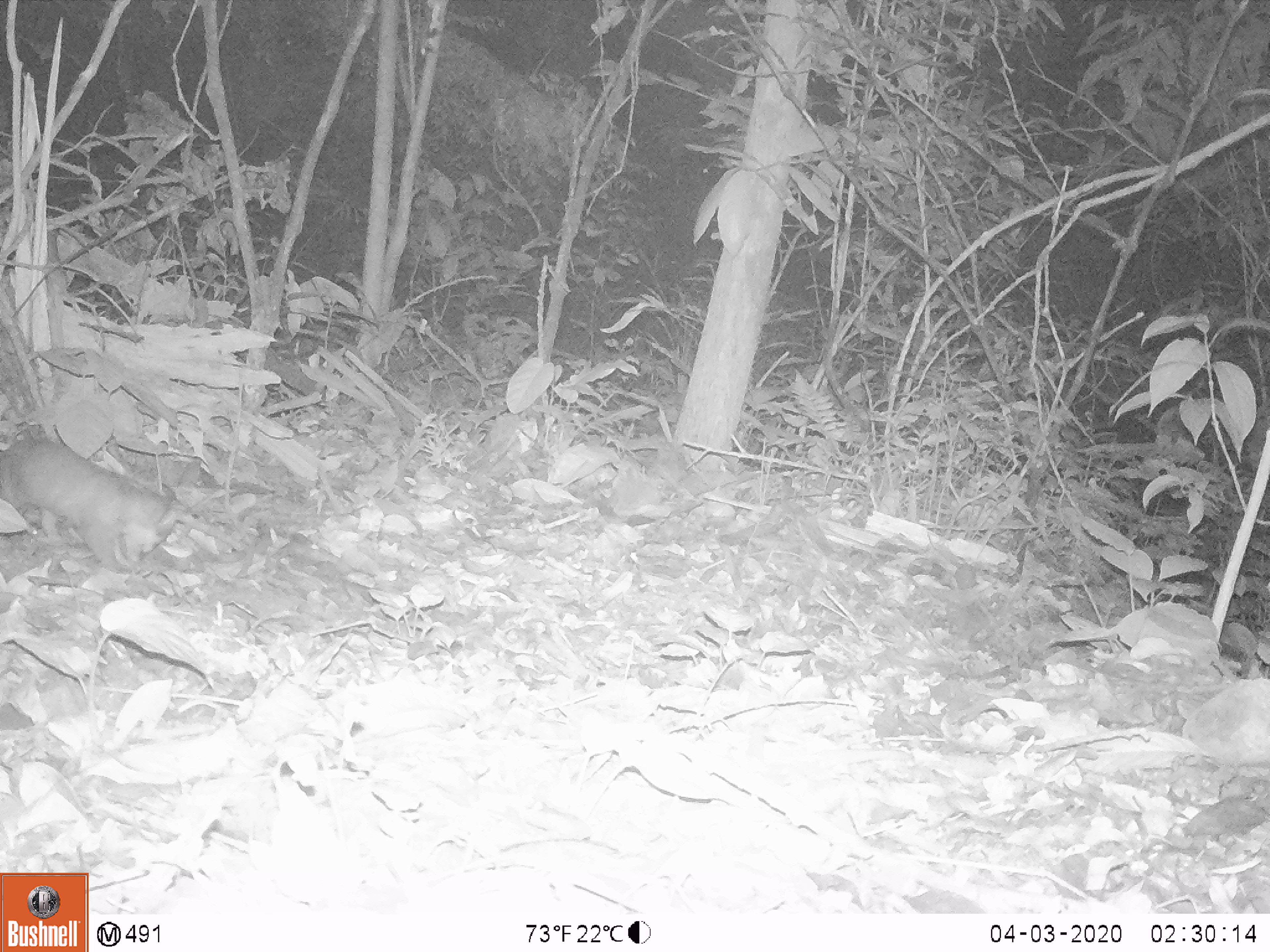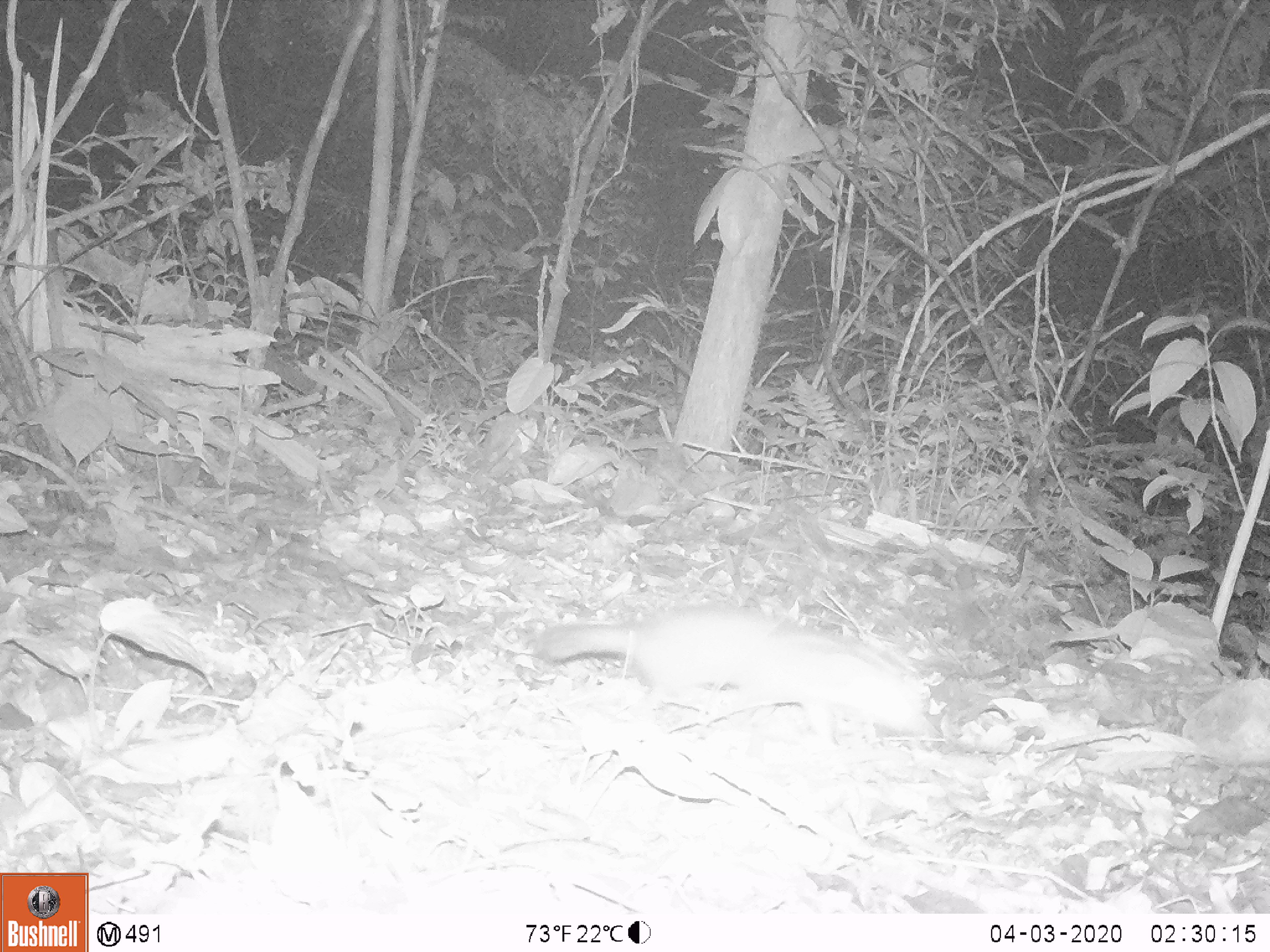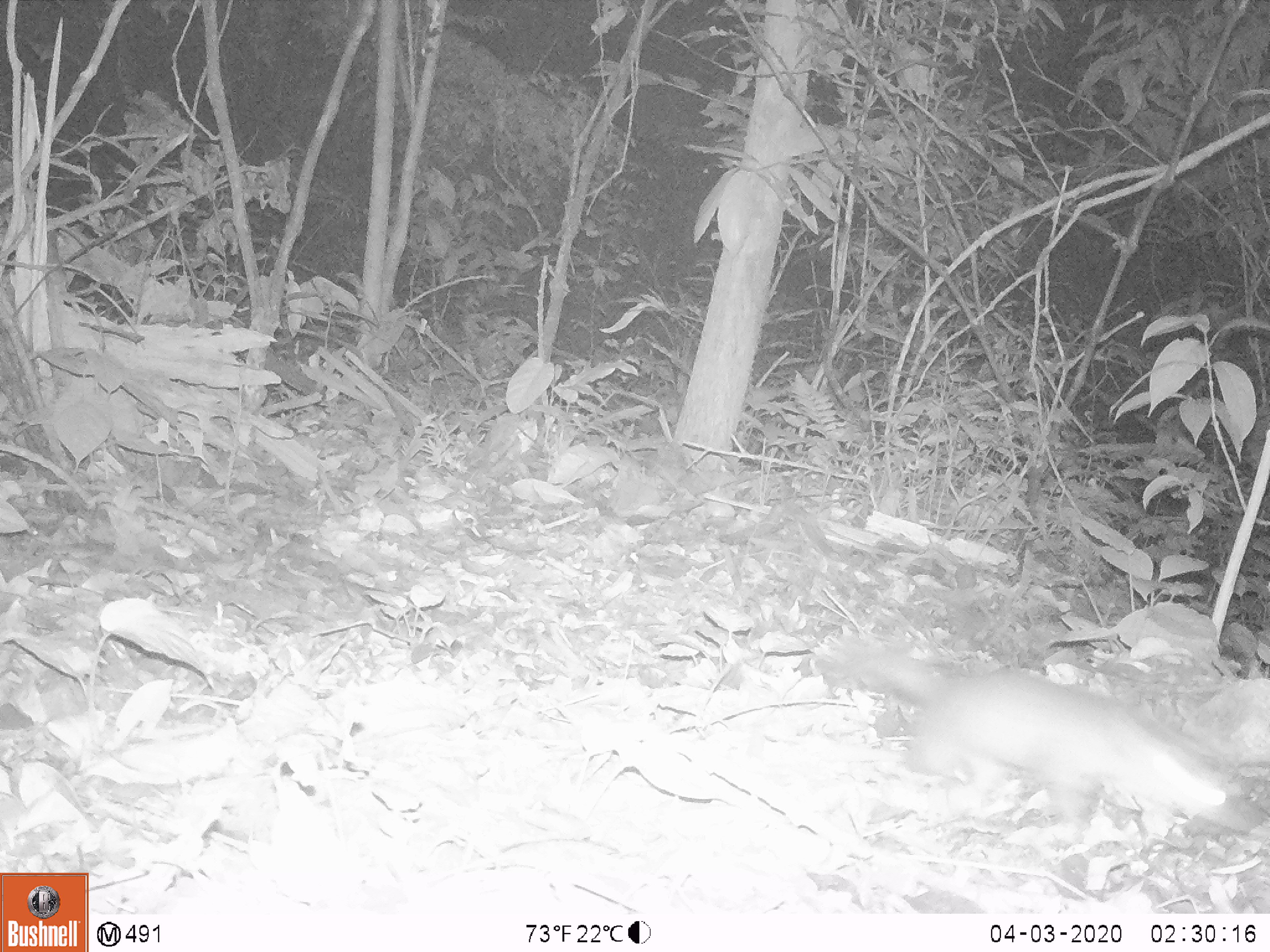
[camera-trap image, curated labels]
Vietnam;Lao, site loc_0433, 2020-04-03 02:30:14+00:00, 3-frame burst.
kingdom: Animalia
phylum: Chordata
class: Mammalia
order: Carnivora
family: Mustelidae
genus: Melogale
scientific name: Melogale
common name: ferret badger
Ferret badger (Melogale). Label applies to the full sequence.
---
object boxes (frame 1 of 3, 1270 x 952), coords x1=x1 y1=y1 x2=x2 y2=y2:
ferret badger: x1=0 y1=438 x2=180 y2=571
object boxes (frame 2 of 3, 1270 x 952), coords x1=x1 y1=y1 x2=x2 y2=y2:
ferret badger: x1=537 y1=605 x2=927 y2=751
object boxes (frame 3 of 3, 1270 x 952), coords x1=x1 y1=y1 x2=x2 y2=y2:
ferret badger: x1=806 y1=633 x2=1236 y2=849